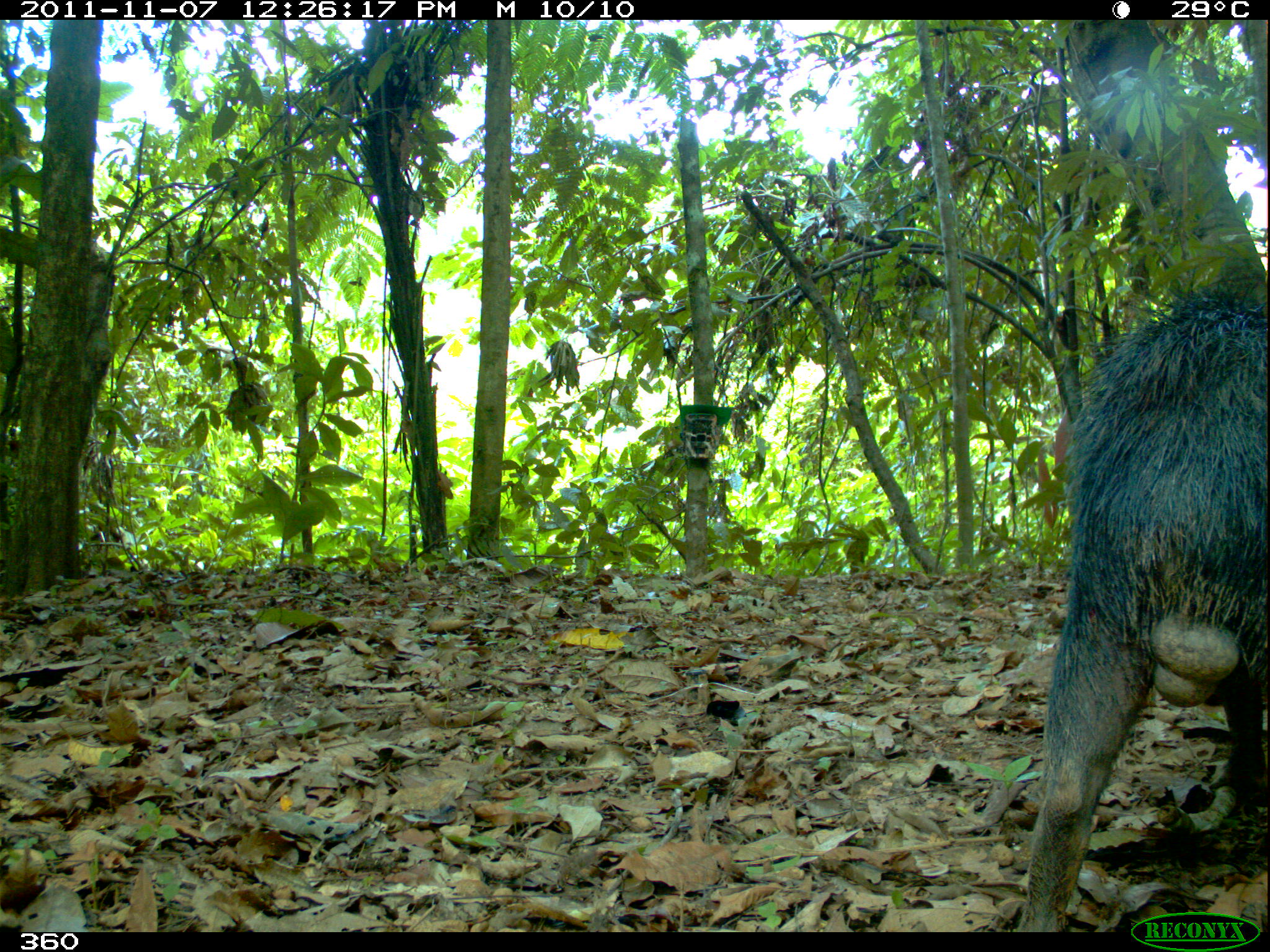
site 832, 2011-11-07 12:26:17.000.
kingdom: Animalia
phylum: Chordata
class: Mammalia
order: Artiodactyla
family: Tayassuidae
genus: Tayassu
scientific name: Tayassu pecari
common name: white-lipped peccary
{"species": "Tayassu pecari (white-lipped peccary)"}